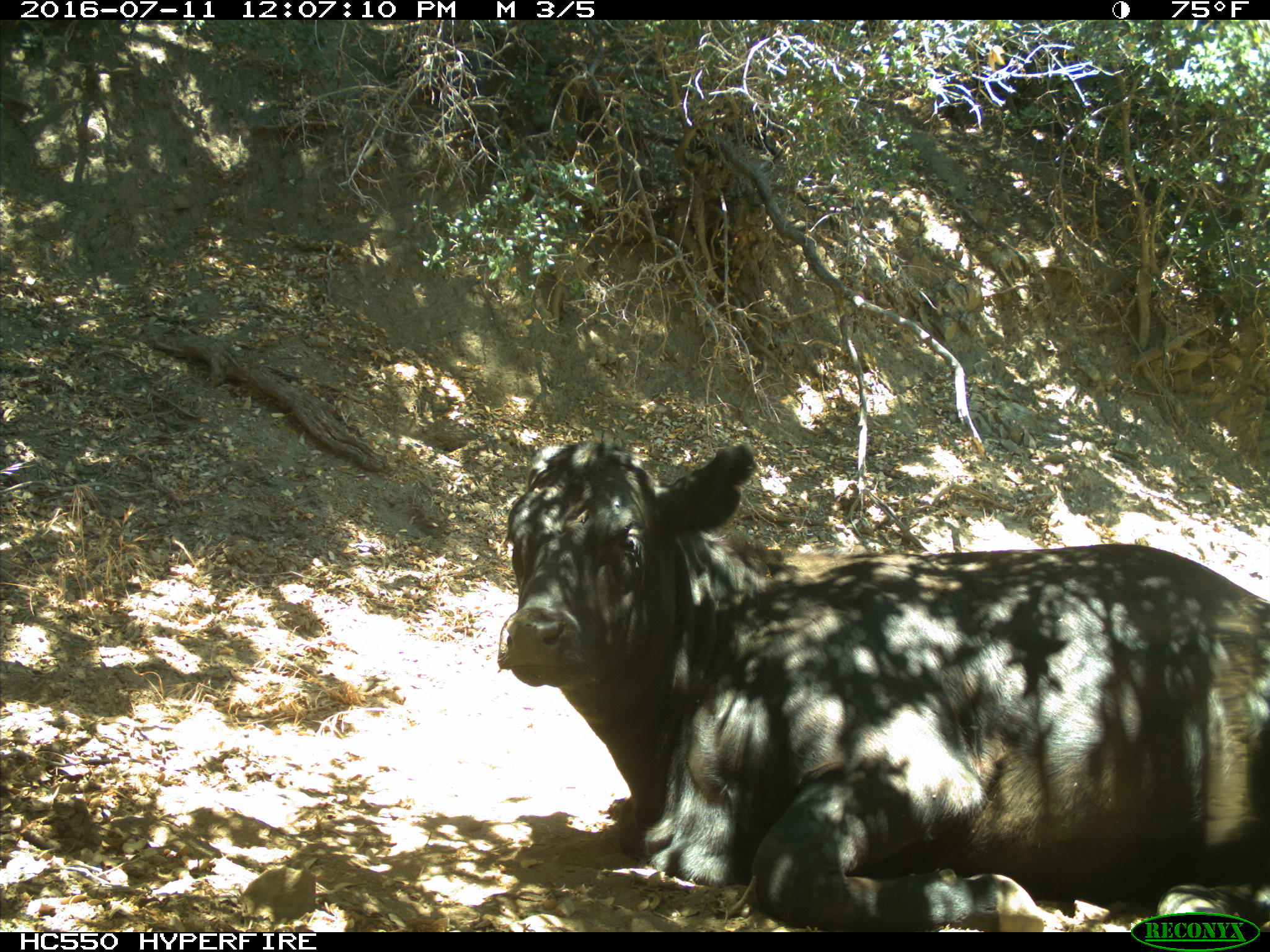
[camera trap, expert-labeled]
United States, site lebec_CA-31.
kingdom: Animalia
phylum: Chordata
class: Mammalia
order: Artiodactyla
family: Bovidae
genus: Bos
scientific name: Bos taurus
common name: domestic cow